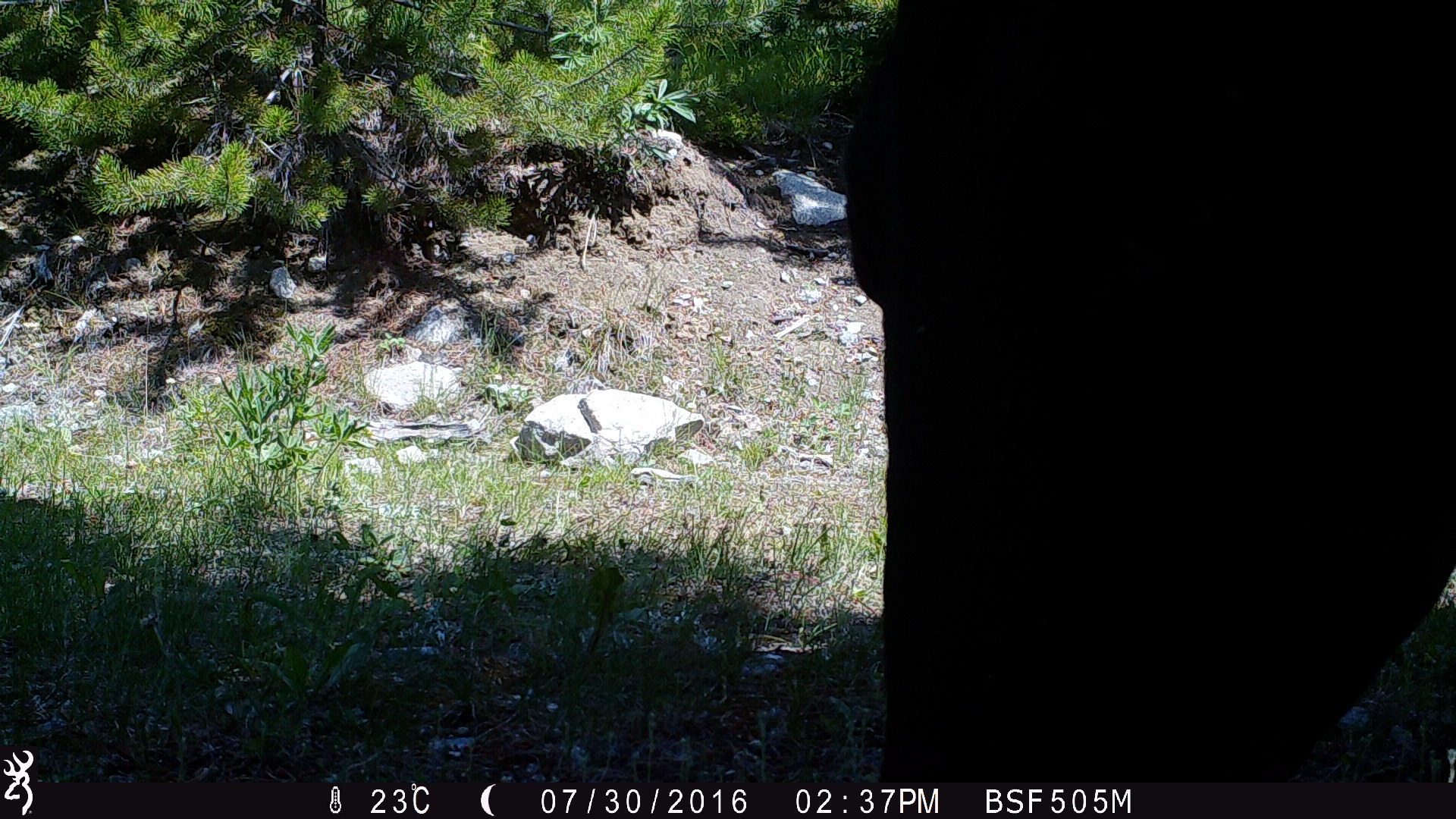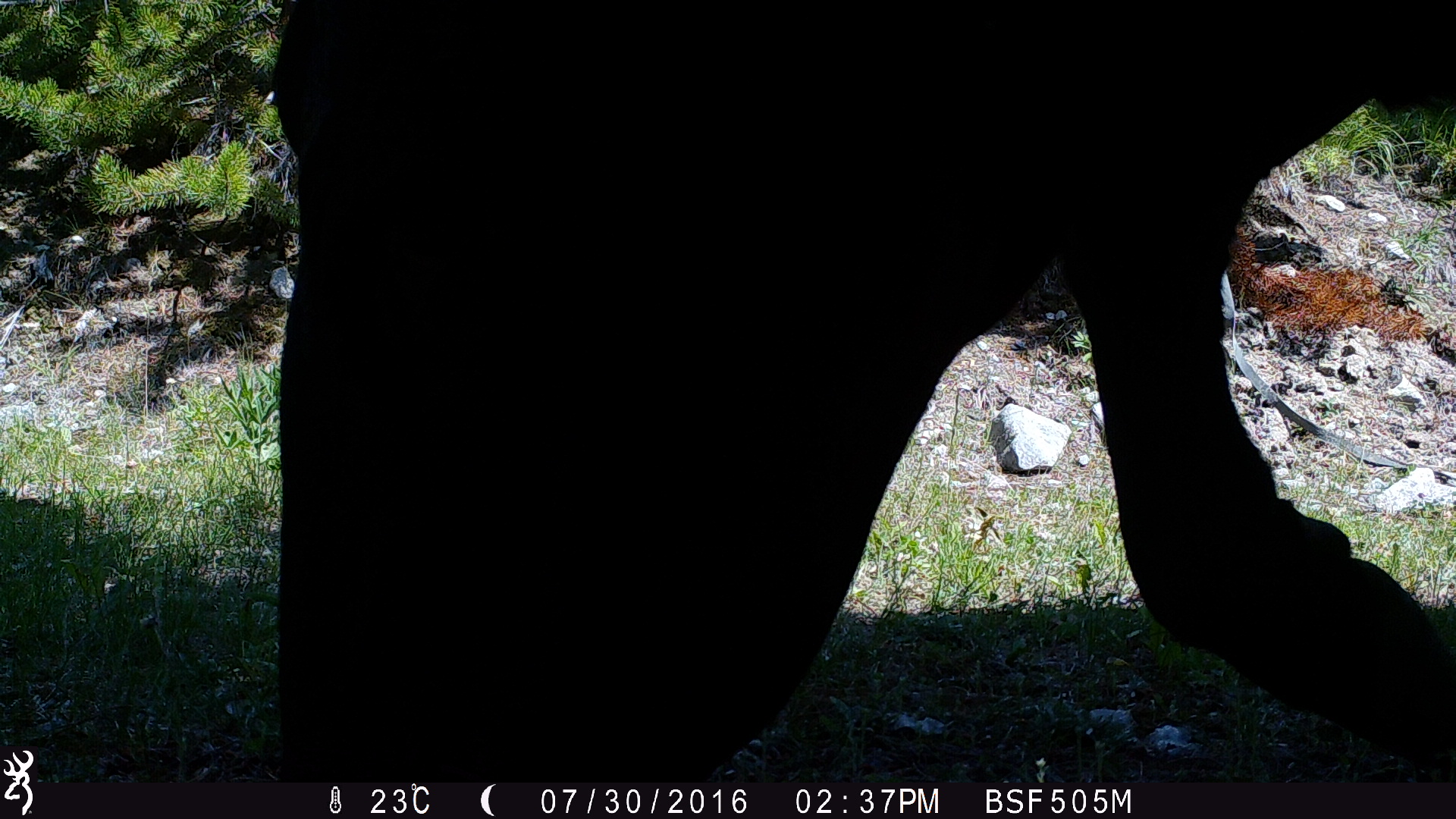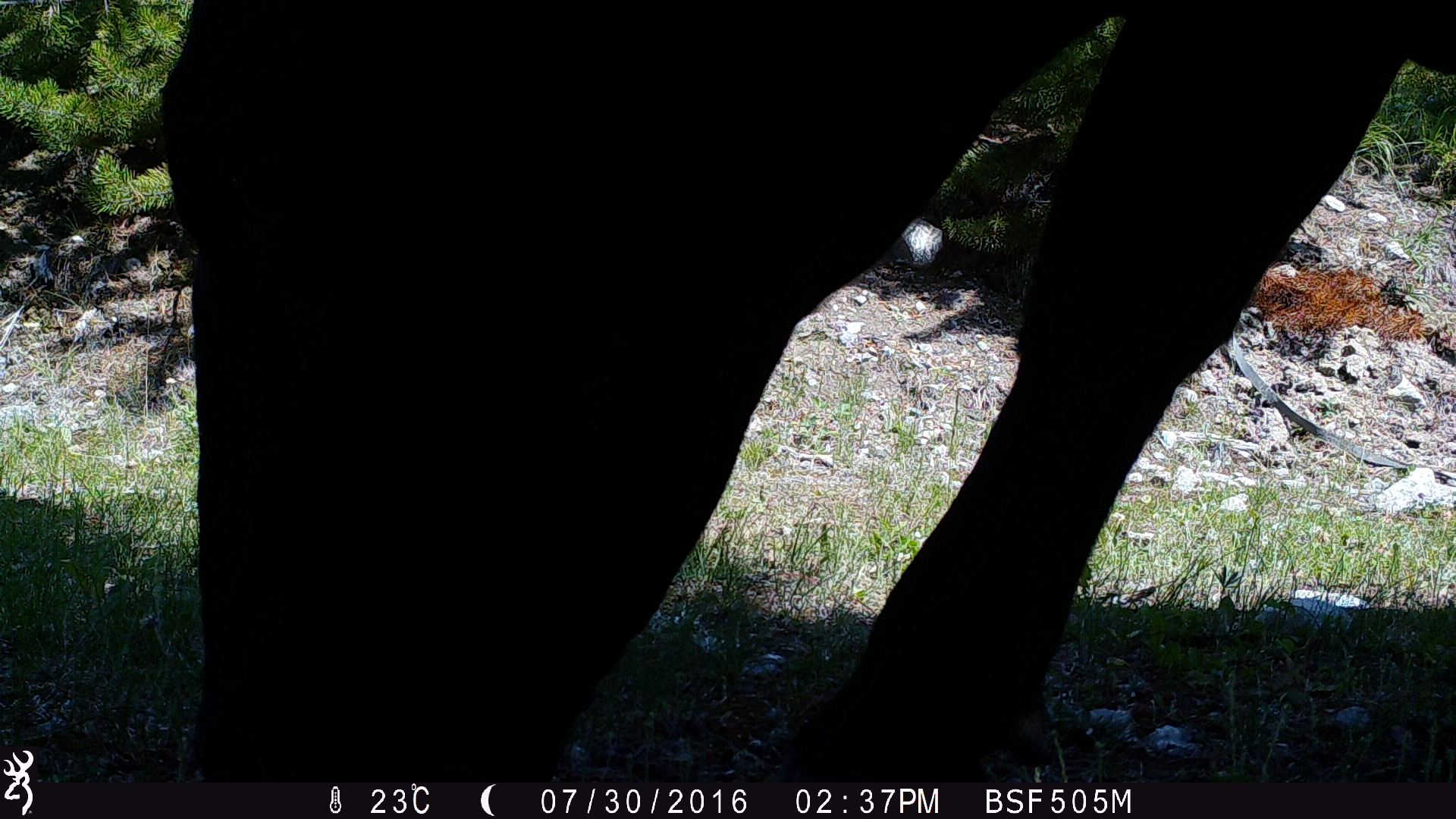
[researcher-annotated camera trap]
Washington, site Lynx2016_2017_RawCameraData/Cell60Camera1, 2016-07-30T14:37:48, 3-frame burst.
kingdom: Animalia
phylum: Chordata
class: Mammalia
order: Artiodactyla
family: Bovidae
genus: Bos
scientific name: Bos taurus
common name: domestic cattle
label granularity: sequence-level